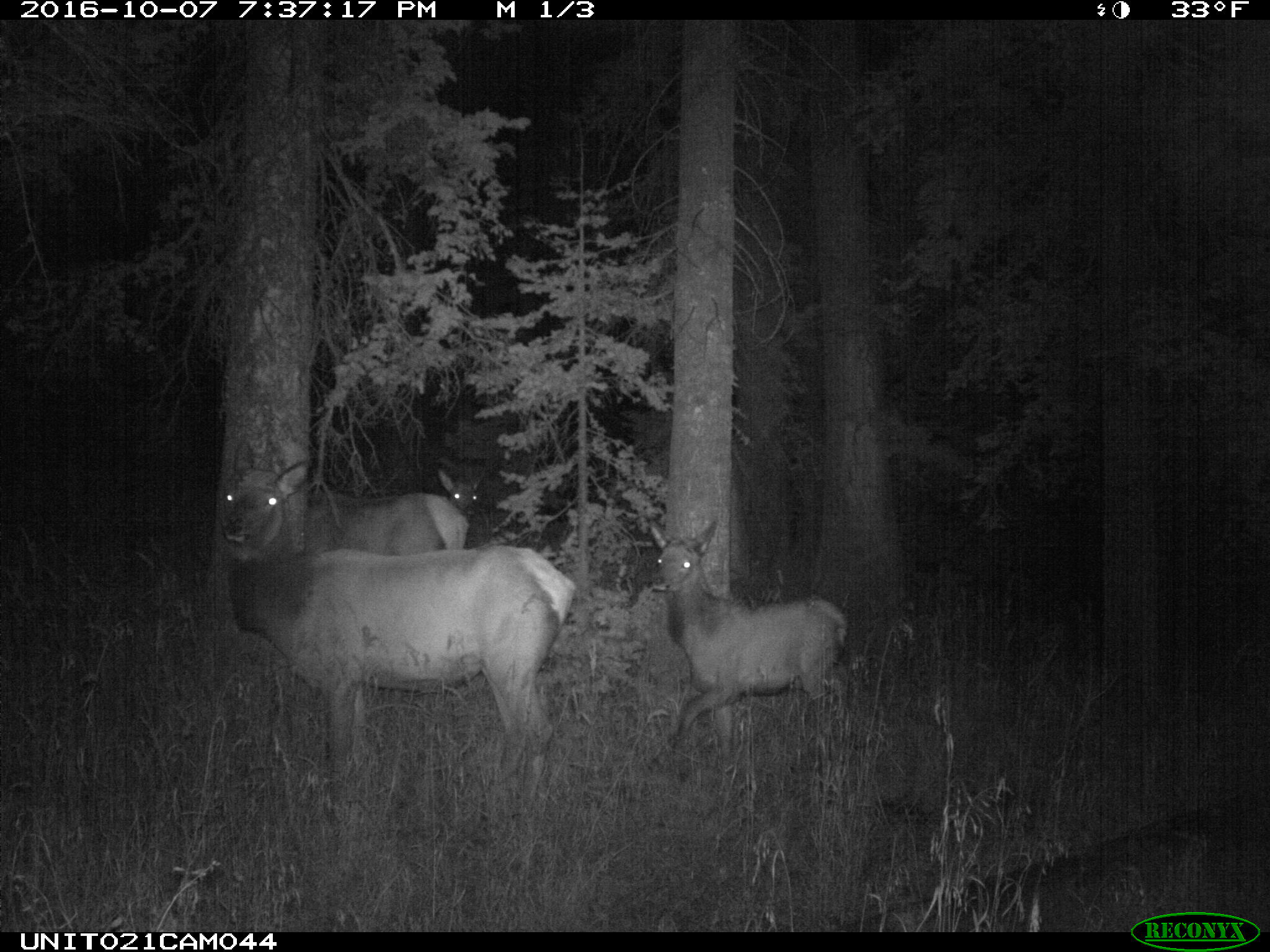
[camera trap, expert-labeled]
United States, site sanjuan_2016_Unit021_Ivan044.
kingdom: Animalia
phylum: Chordata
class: Mammalia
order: Artiodactyla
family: Cervidae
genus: Cervus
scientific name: Cervus elaphus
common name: red deer